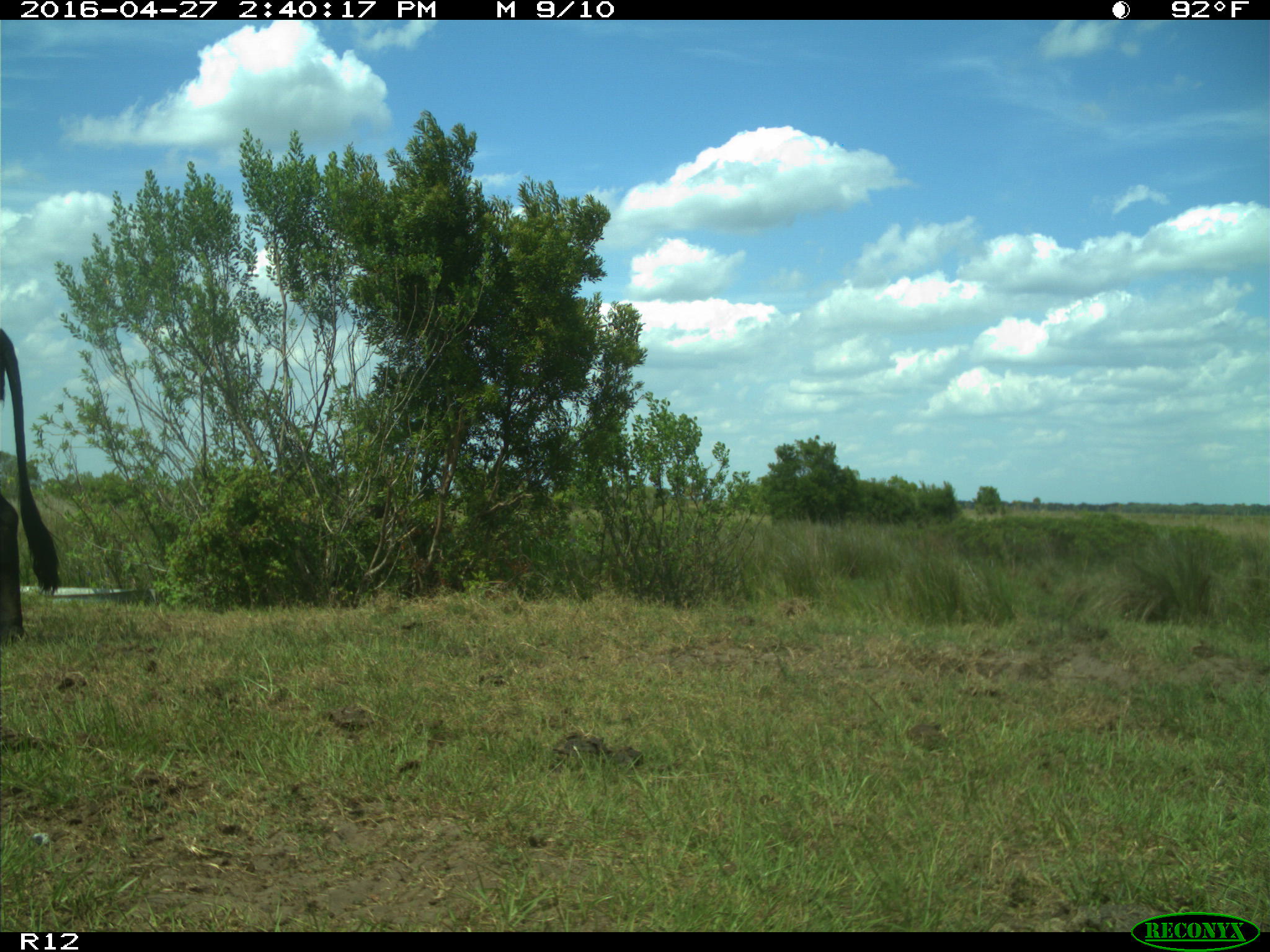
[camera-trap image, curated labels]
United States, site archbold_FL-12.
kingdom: Animalia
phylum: Chordata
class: Mammalia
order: Artiodactyla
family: Bovidae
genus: Bos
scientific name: Bos taurus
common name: domestic cow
Bos taurus (domestic cow).